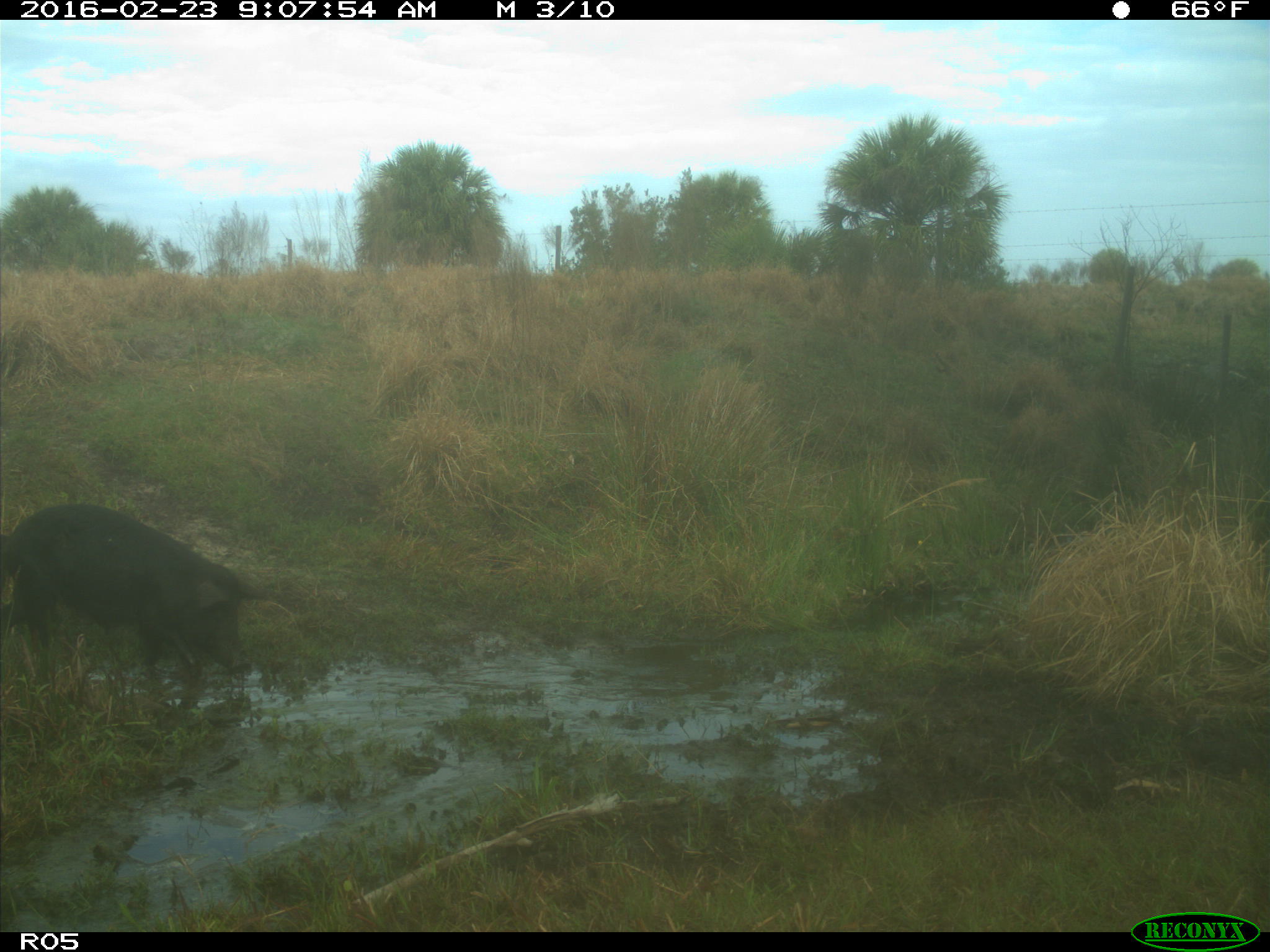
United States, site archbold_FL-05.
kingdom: Animalia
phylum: Chordata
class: Mammalia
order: Artiodactyla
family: Suidae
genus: Sus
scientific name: Sus scrofa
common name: wild boar